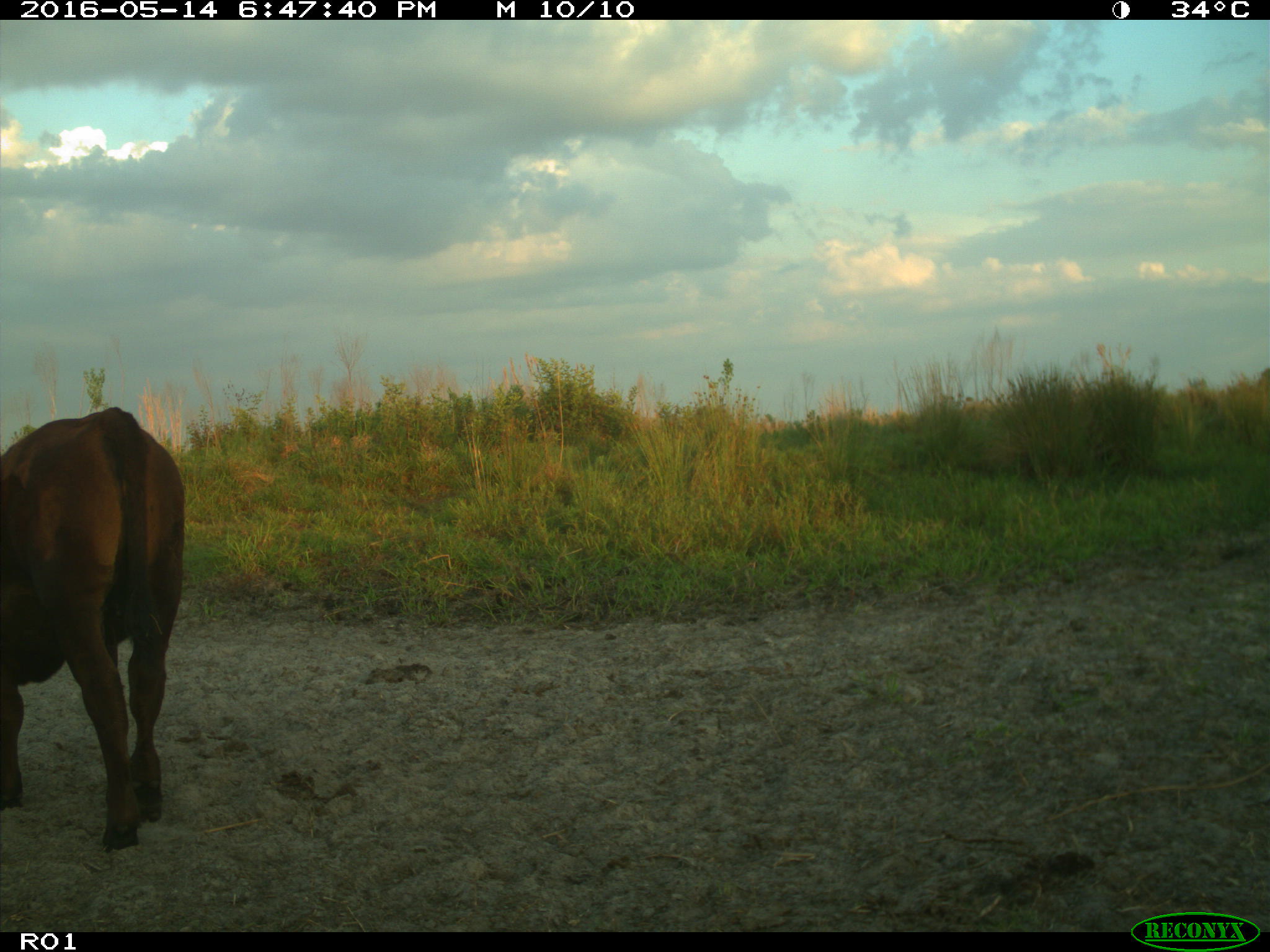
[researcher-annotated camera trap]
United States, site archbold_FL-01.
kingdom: Animalia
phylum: Chordata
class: Mammalia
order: Artiodactyla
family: Bovidae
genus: Bos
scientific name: Bos taurus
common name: domestic cow